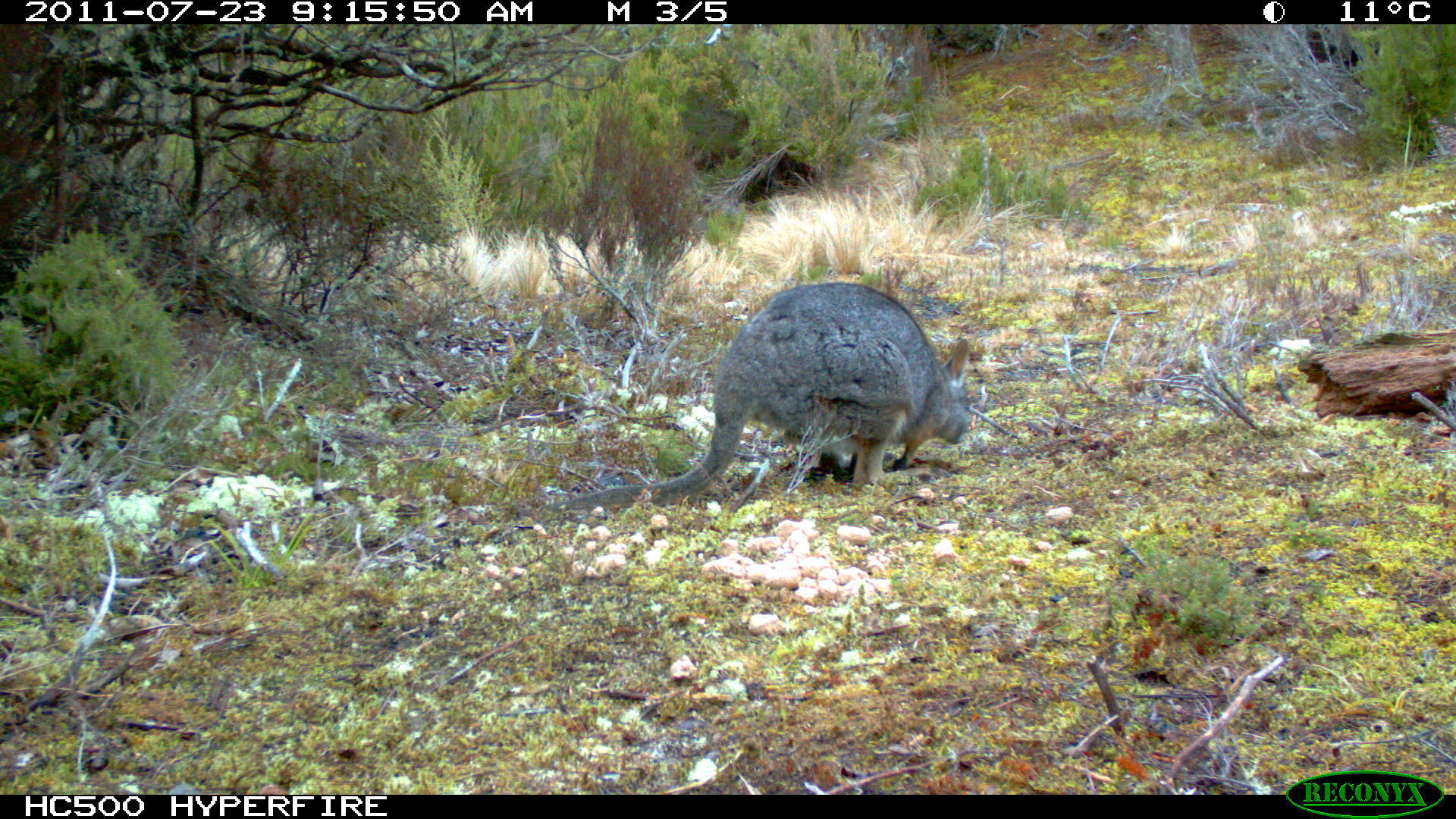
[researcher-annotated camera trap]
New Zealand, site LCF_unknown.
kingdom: Animalia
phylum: Chordata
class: Mammalia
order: Diprotodontia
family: Macropodidae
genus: Notamacropus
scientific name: Notamacropus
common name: wallaby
Wallaby (Notamacropus).